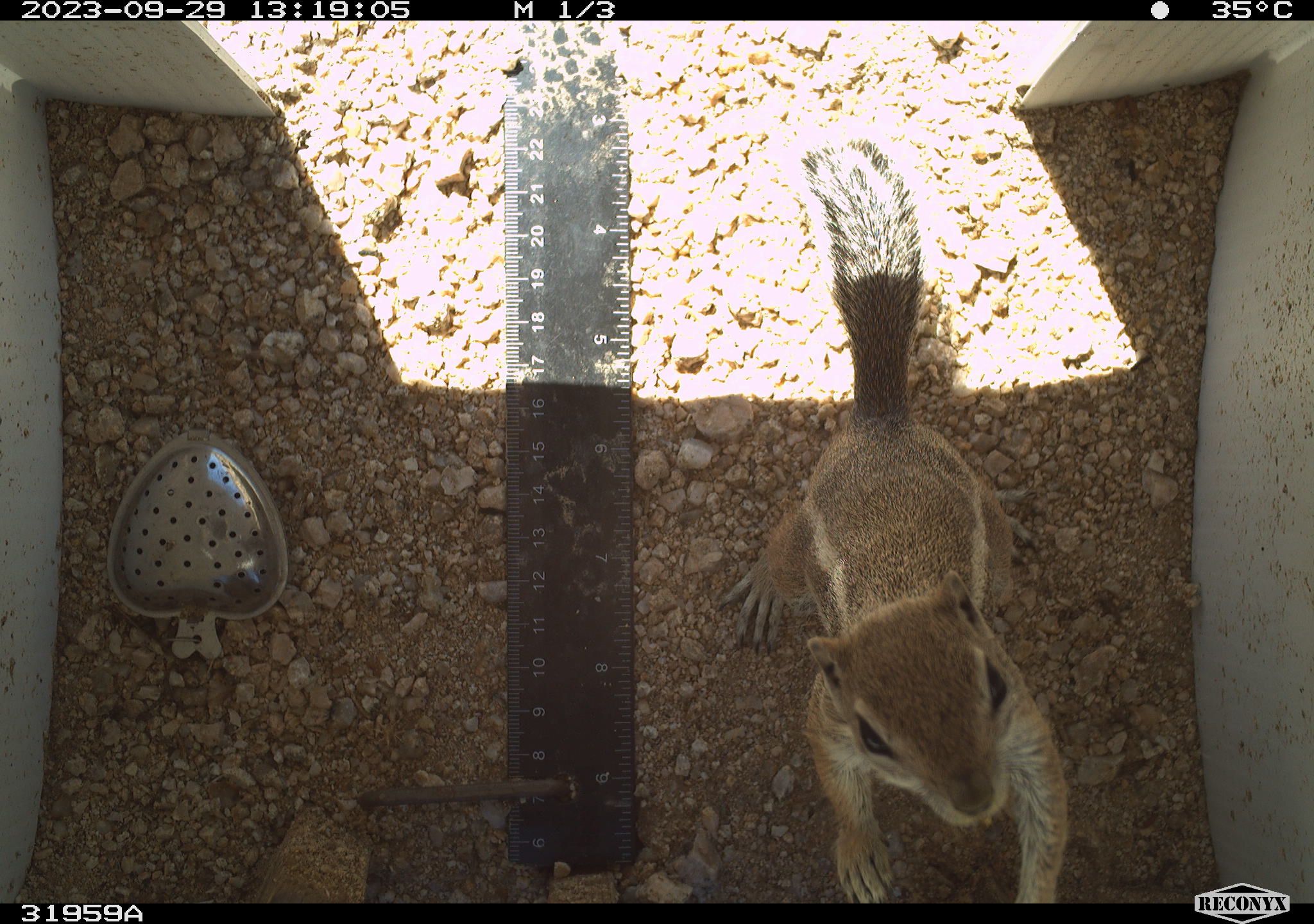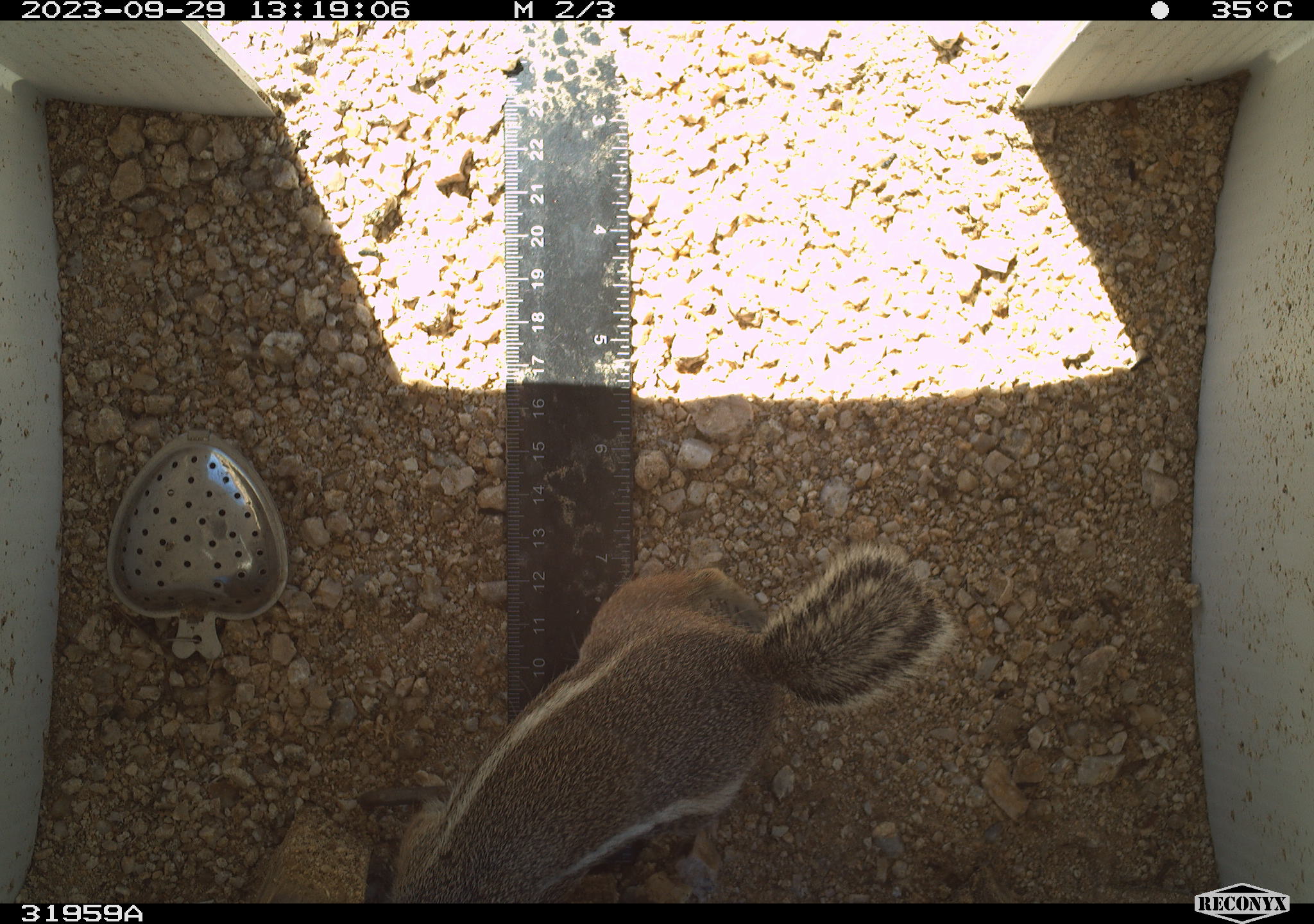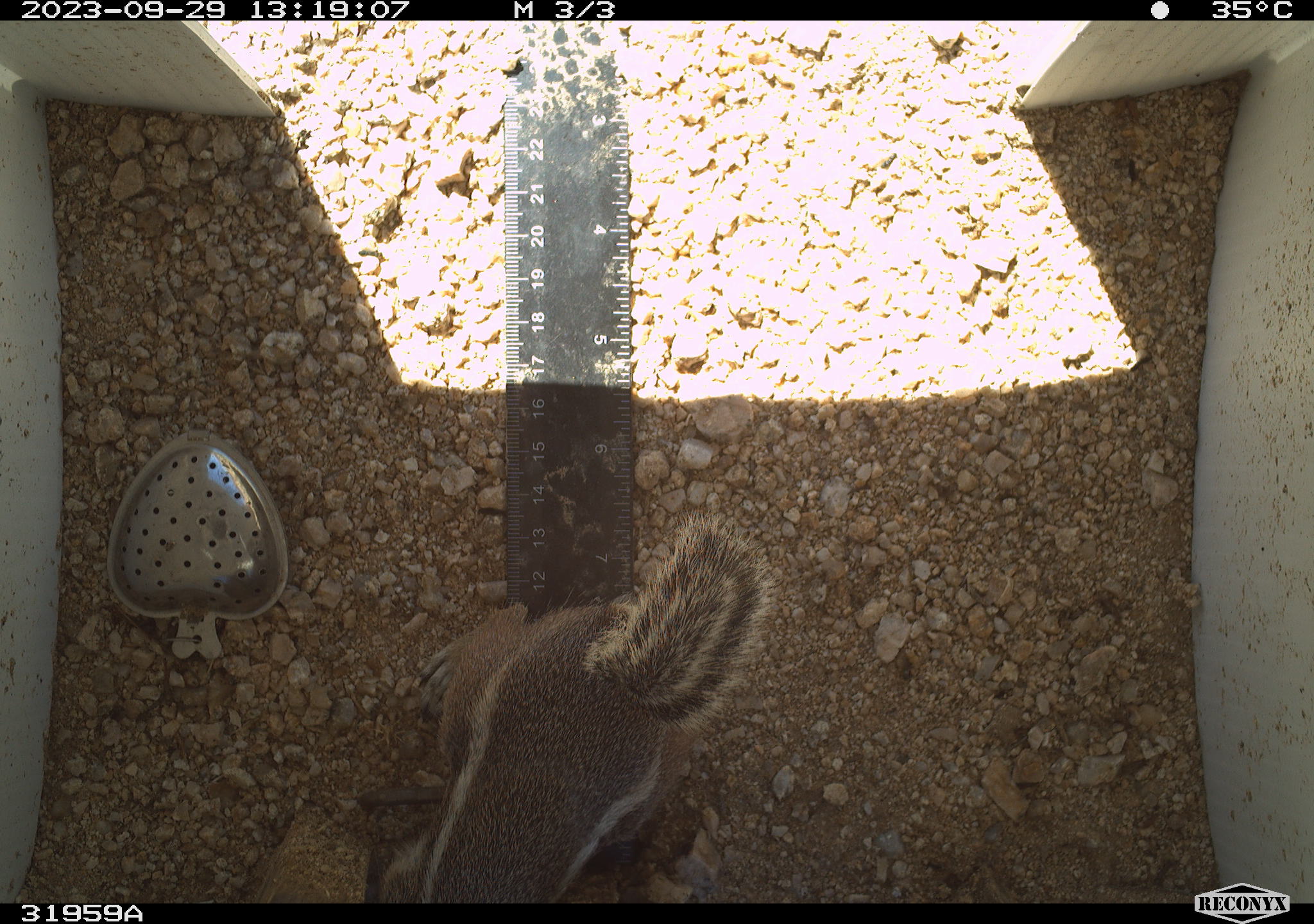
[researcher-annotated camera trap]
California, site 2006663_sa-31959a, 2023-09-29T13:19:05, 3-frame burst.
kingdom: Animalia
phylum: Chordata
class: Mammalia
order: Rodentia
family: Sciuridae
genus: Ammospermophilus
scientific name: Ammospermophilus leucurus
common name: white-tailed antelope squirrel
White-tailed antelope squirrel (Ammospermophilus leucurus).